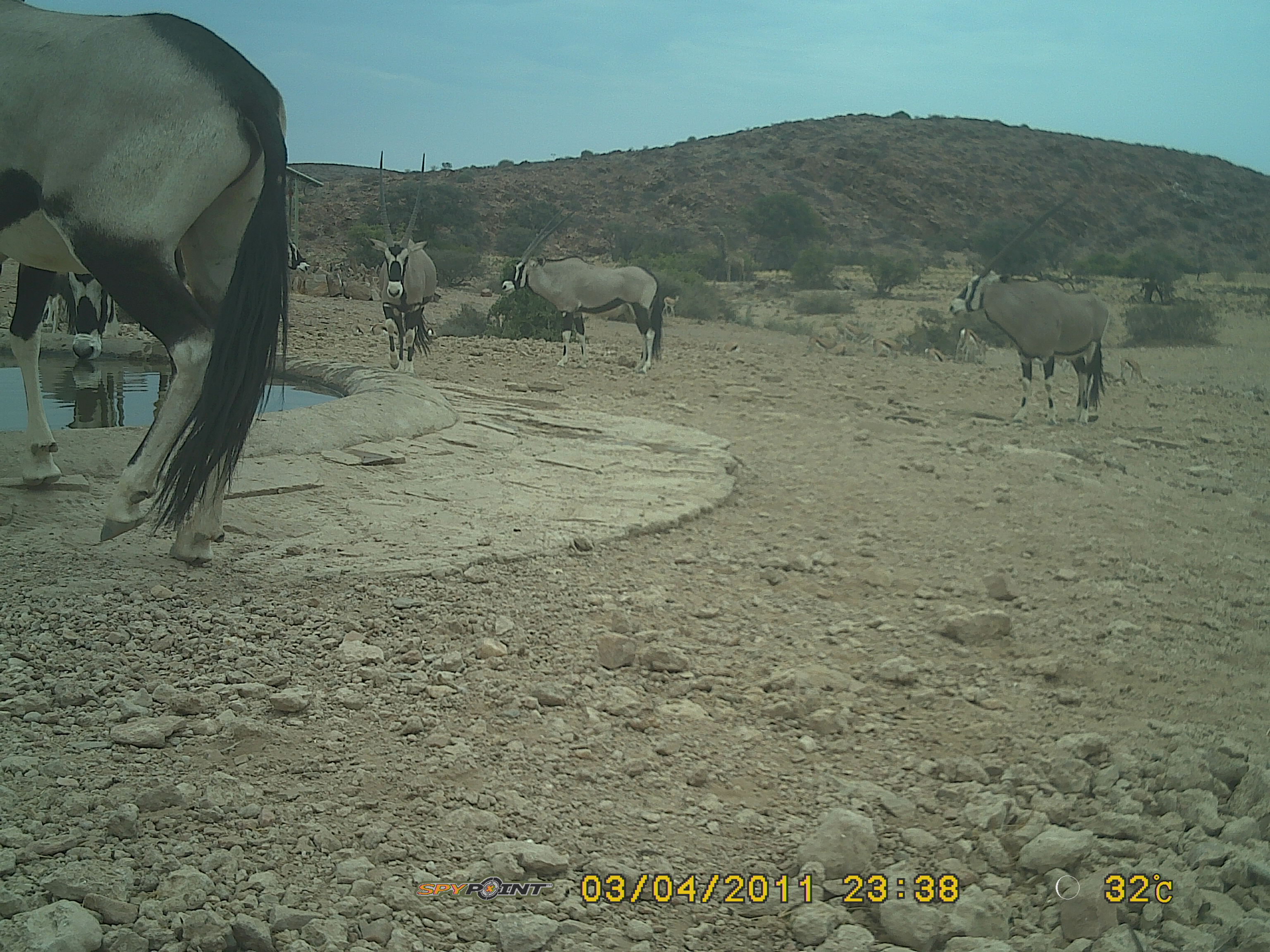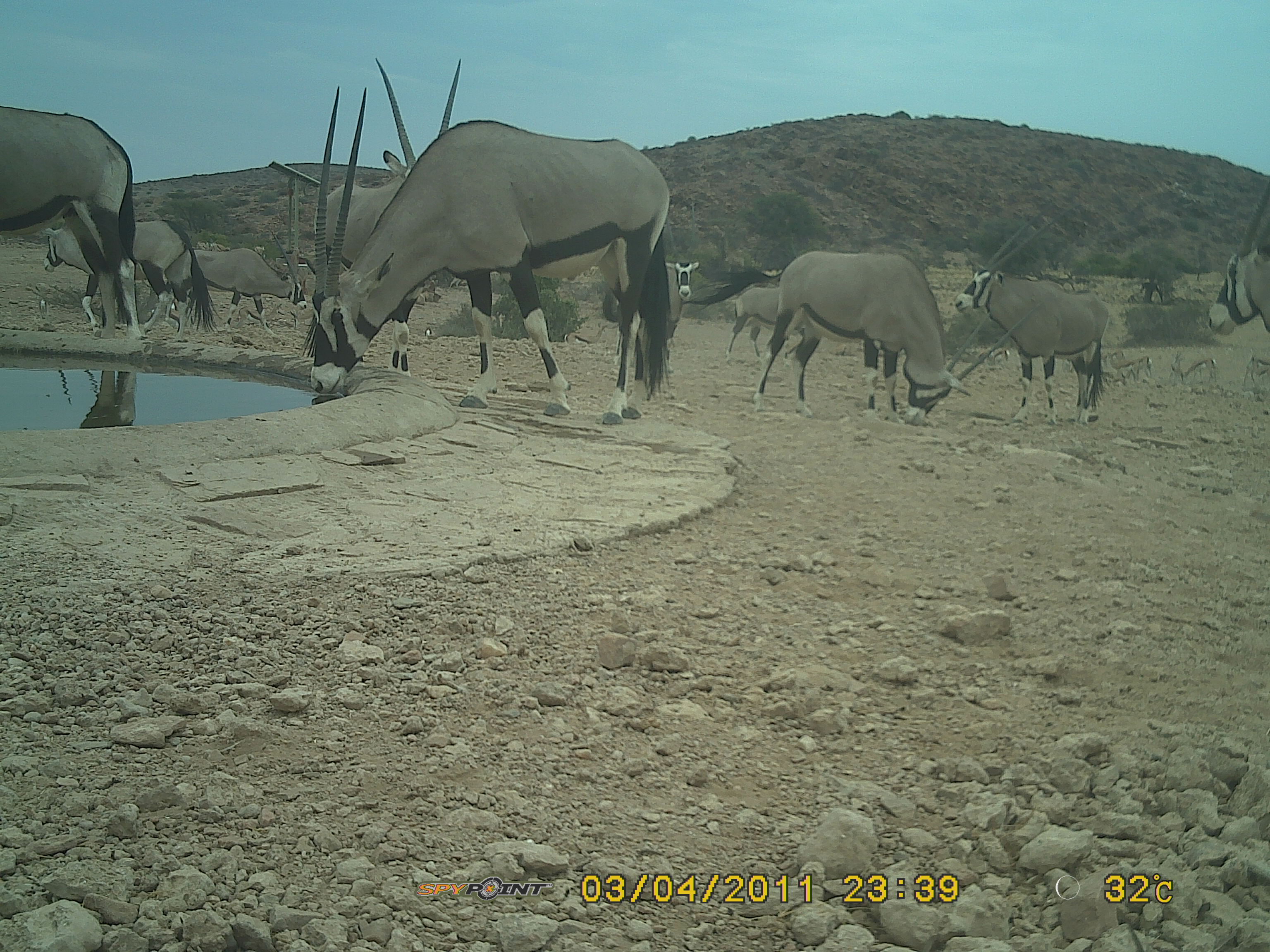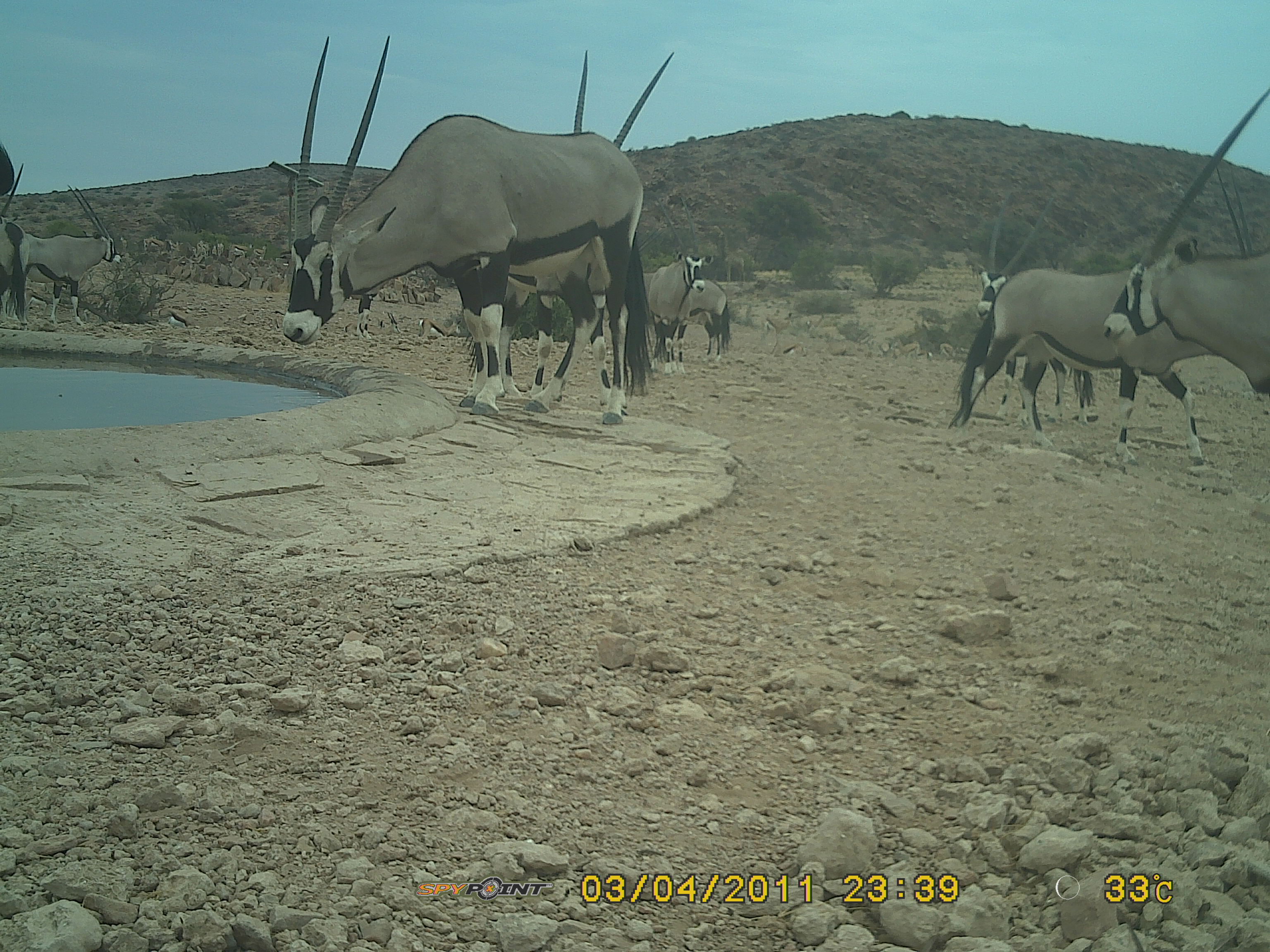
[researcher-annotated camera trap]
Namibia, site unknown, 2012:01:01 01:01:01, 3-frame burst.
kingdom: Animalia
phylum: Chordata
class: Mammalia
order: Artiodactyla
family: Bovidae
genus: Oryx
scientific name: Oryx gazella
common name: gemsbok